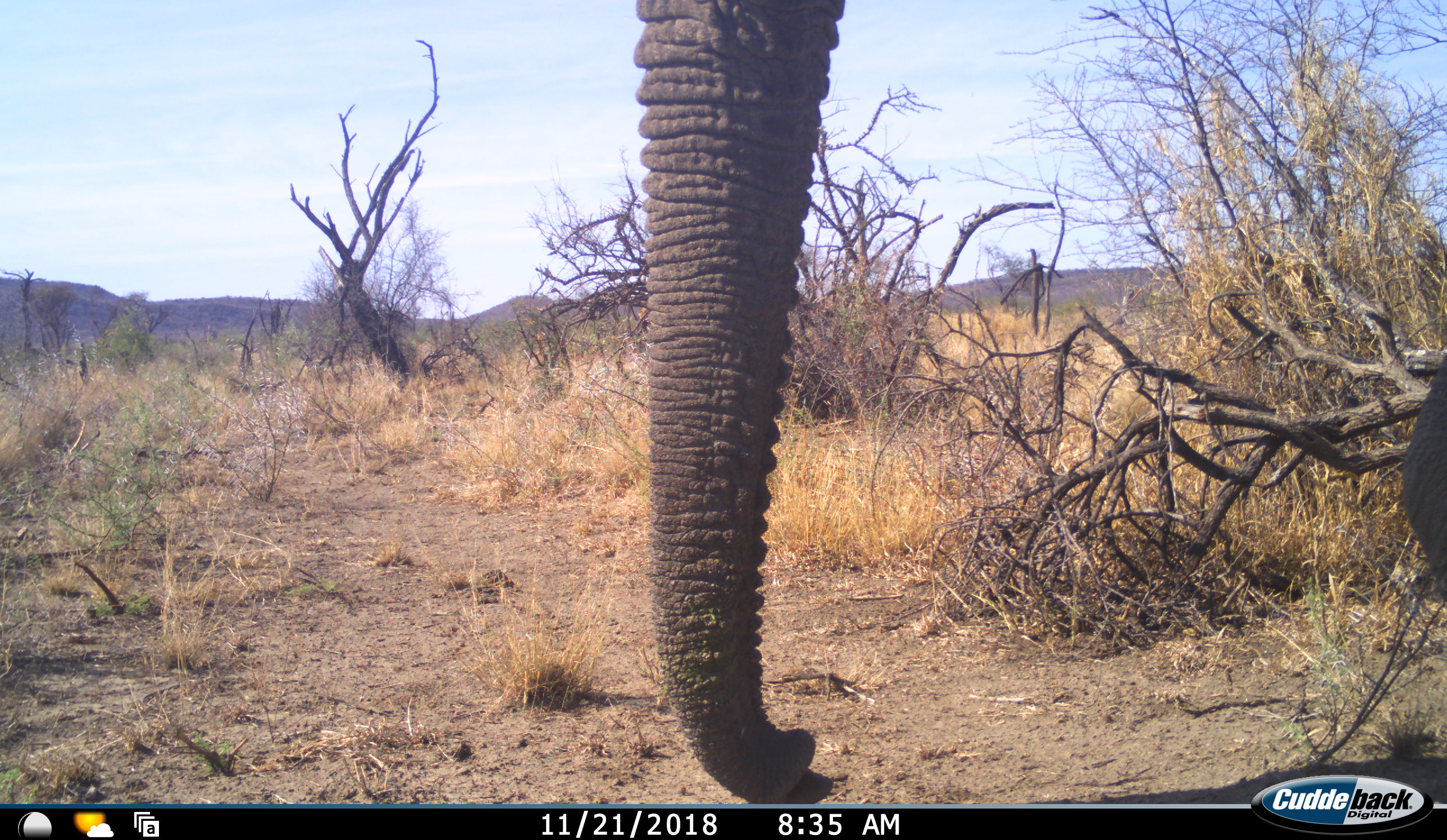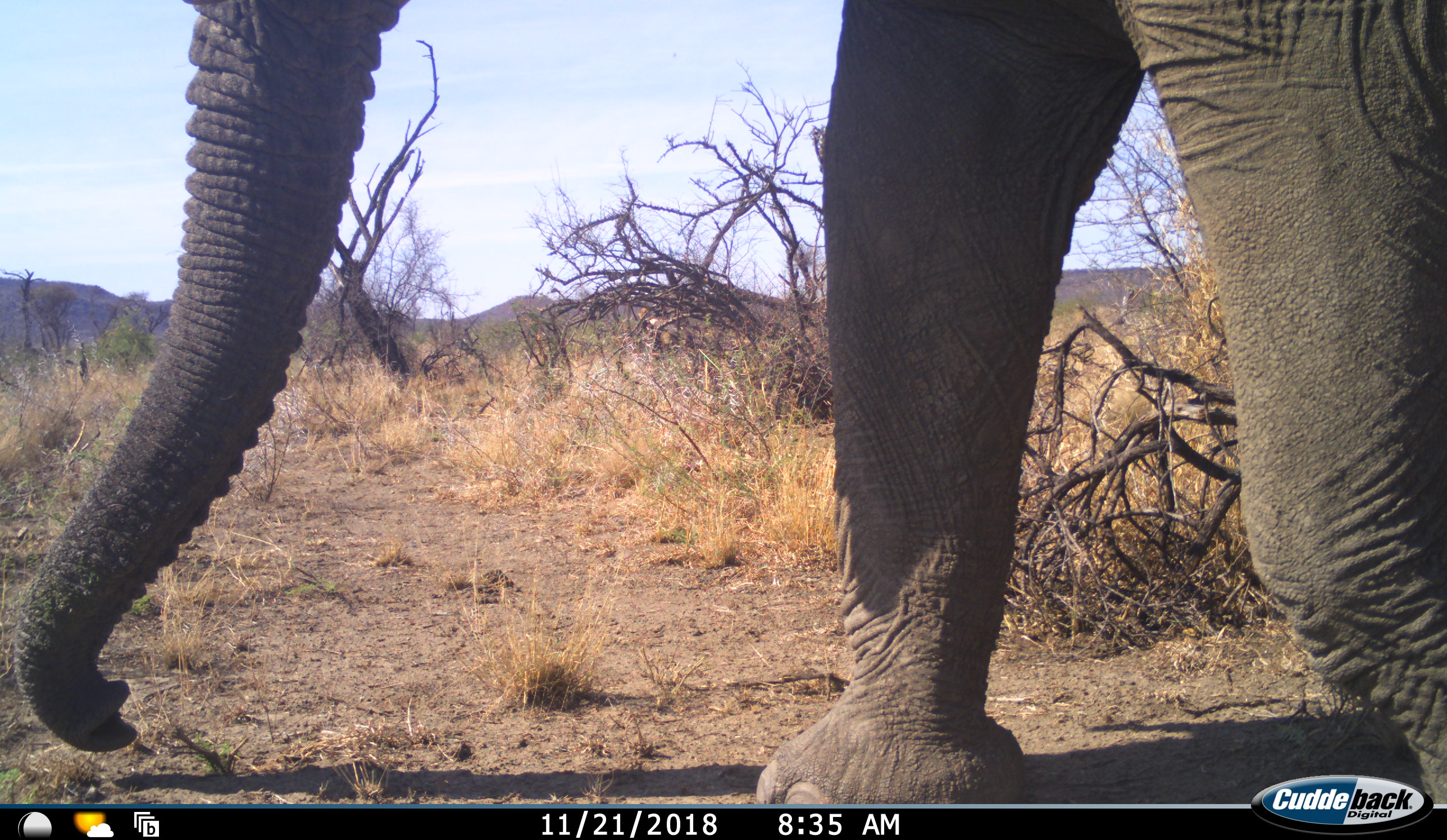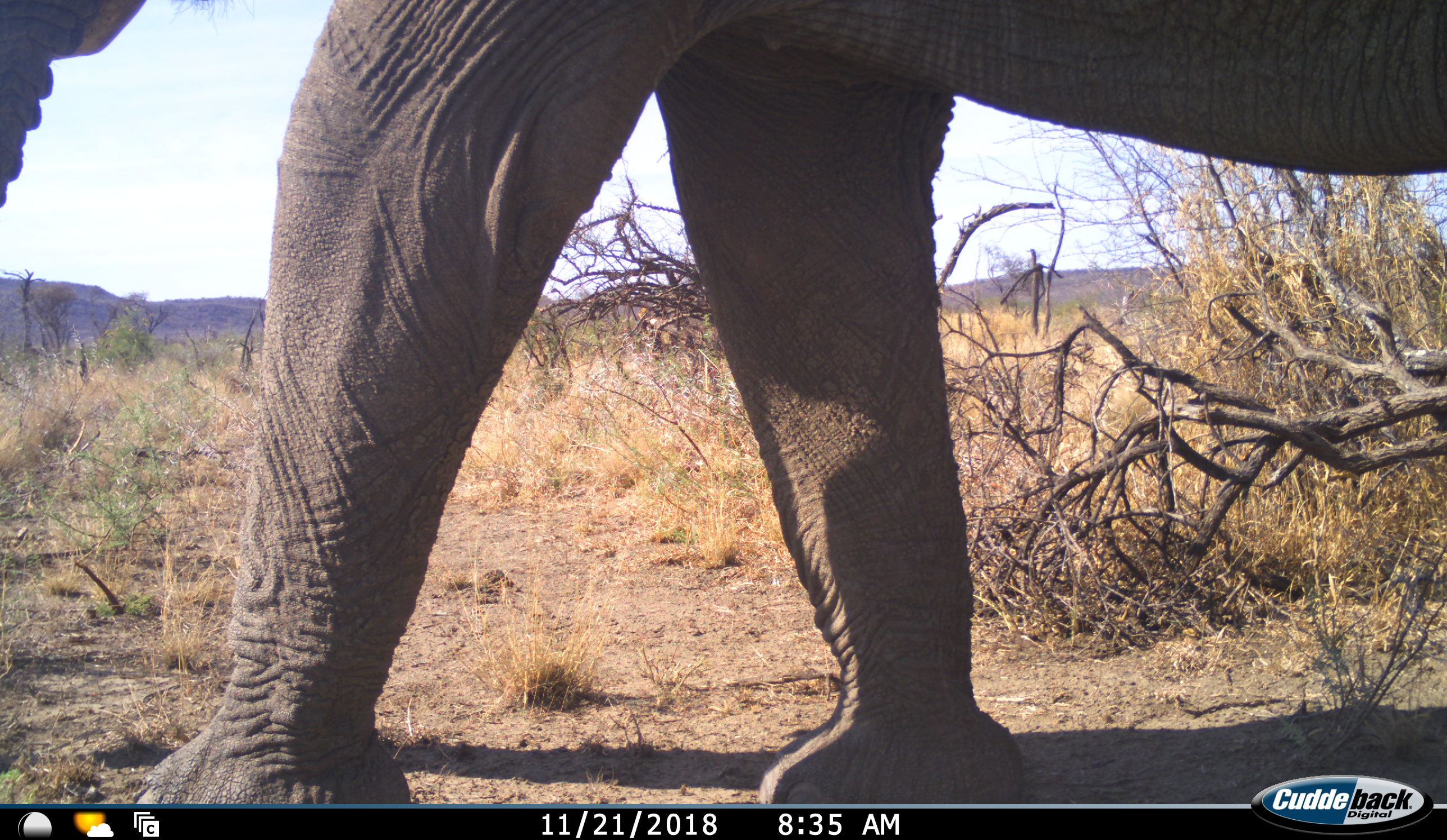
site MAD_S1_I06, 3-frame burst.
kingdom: Animalia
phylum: Chordata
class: Mammalia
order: Proboscidea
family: Elephantidae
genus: Loxodonta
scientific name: Loxodonta africana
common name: african bush elephant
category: elephant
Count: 1.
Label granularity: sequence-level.